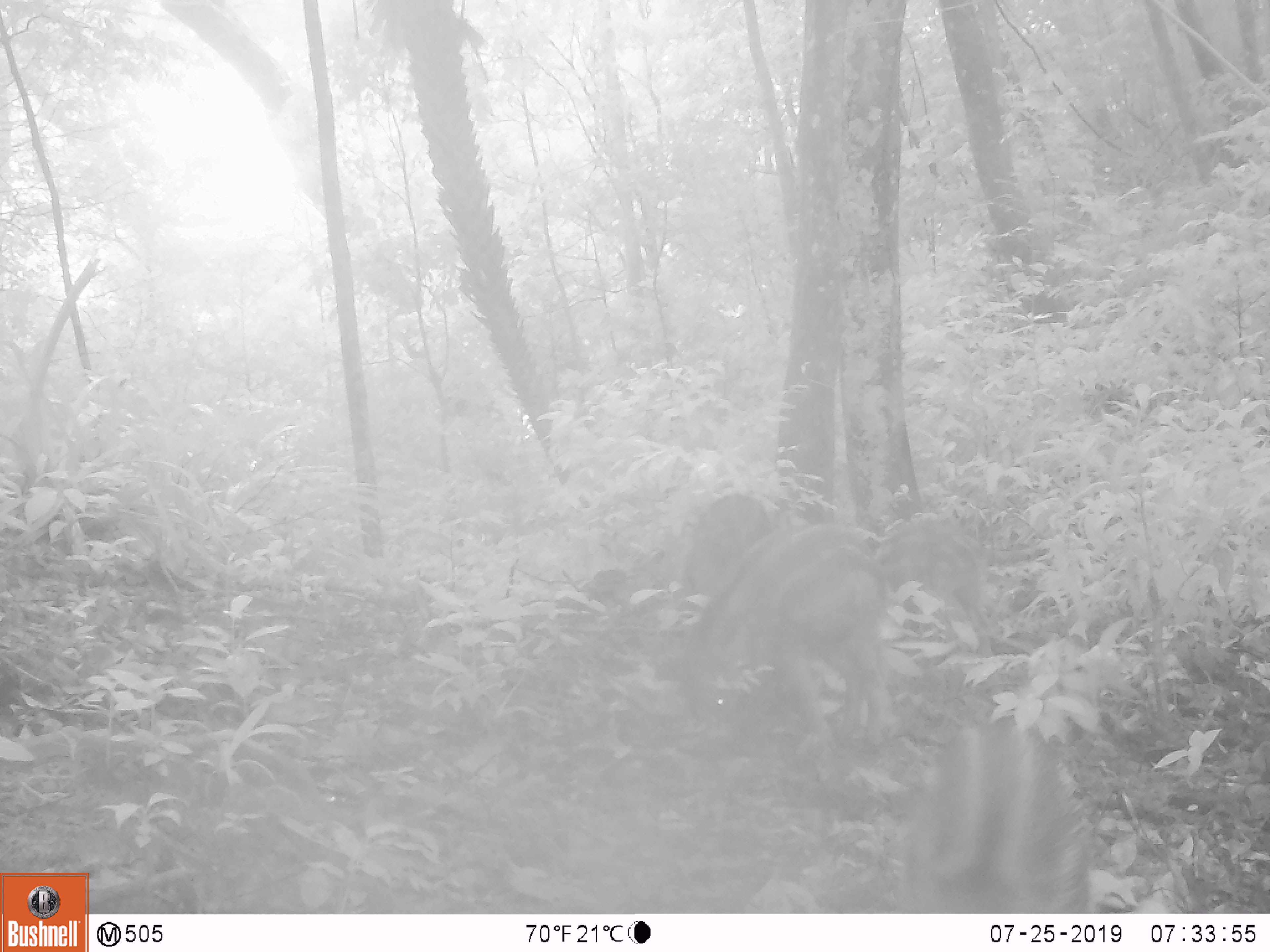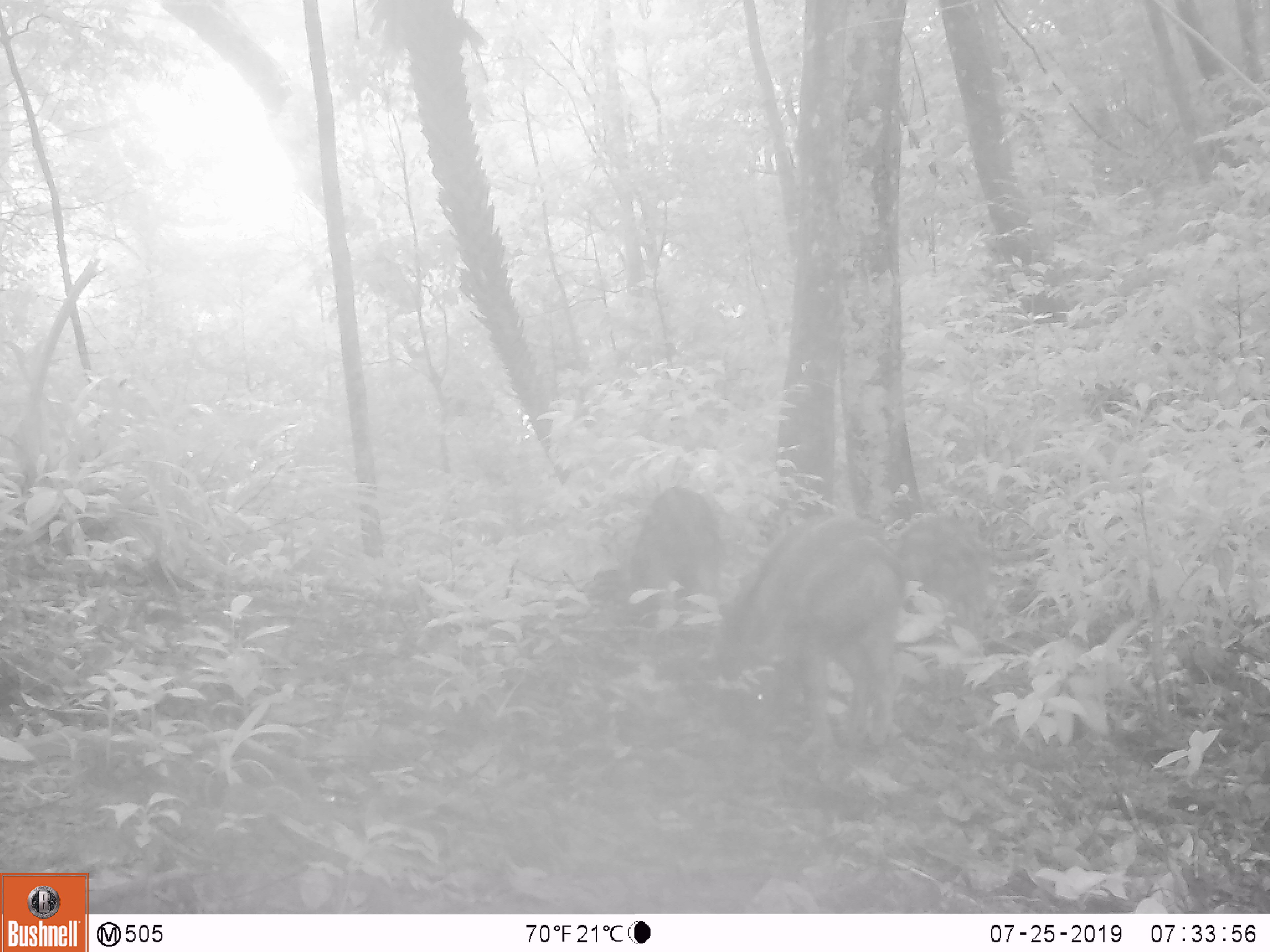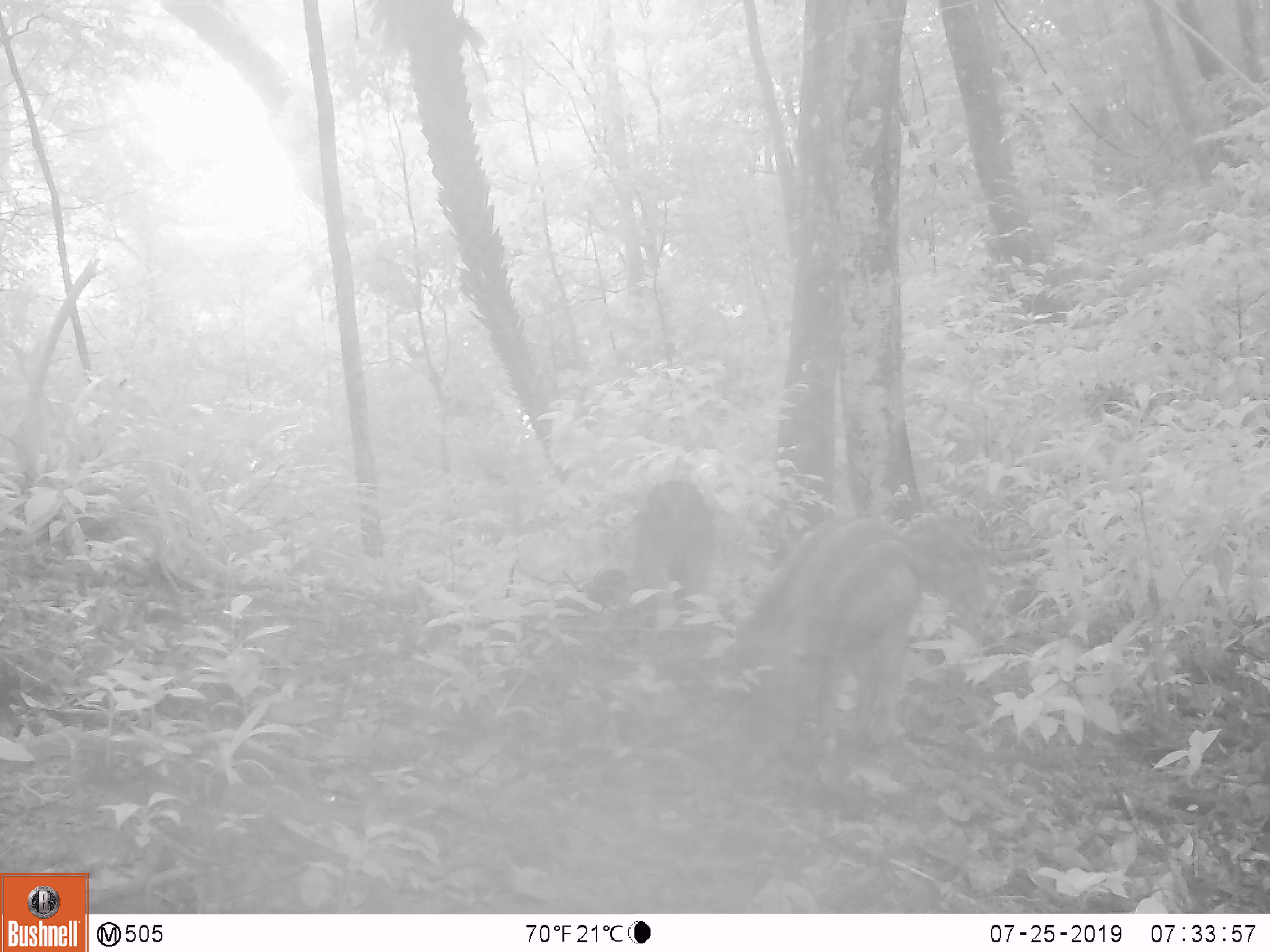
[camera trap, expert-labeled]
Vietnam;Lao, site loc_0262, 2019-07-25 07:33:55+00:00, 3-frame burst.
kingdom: Animalia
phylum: Chordata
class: Mammalia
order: Artiodactyla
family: Suidae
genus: Sus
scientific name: Sus scrofa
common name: eurasian wild pig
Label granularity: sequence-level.